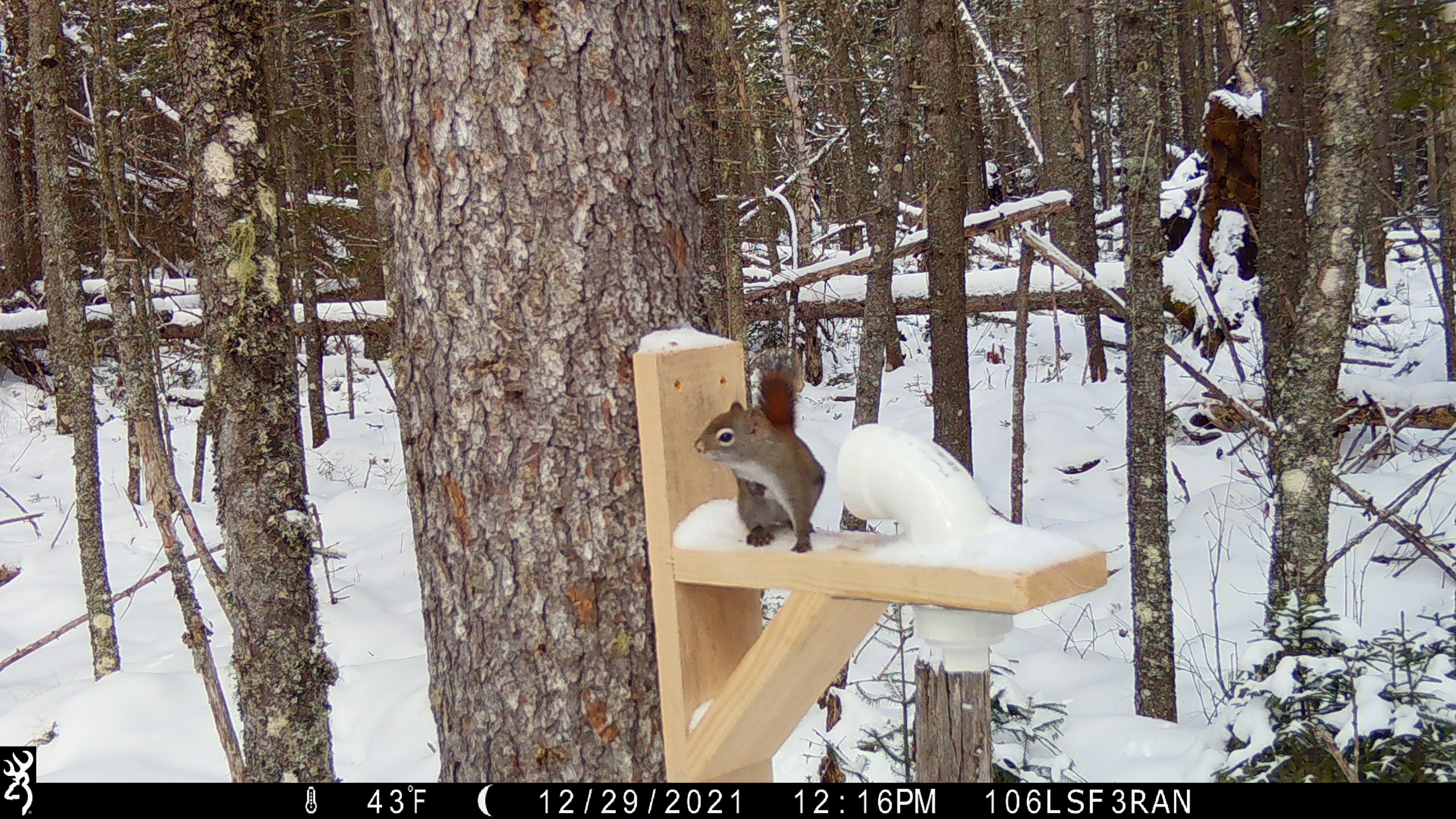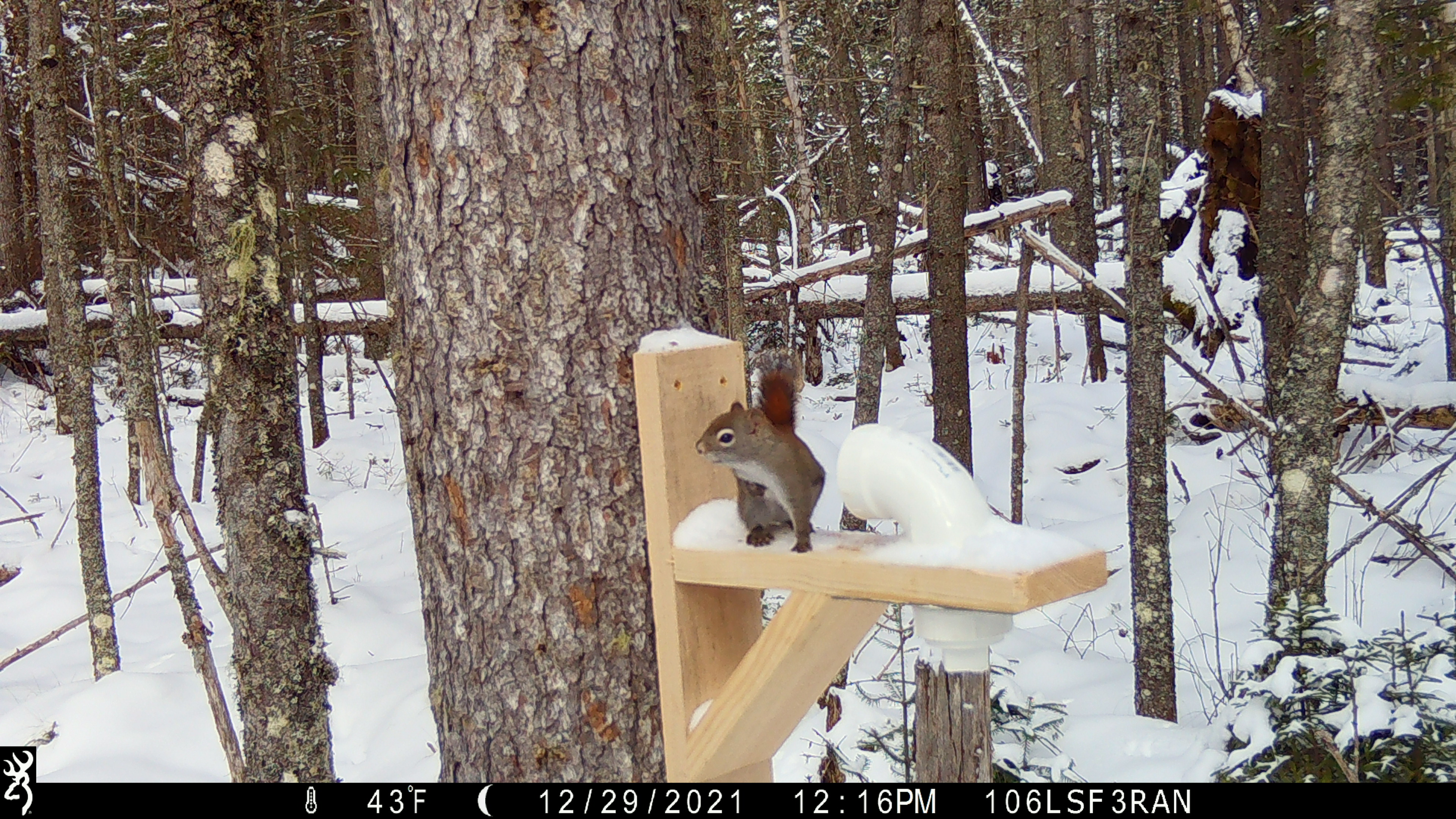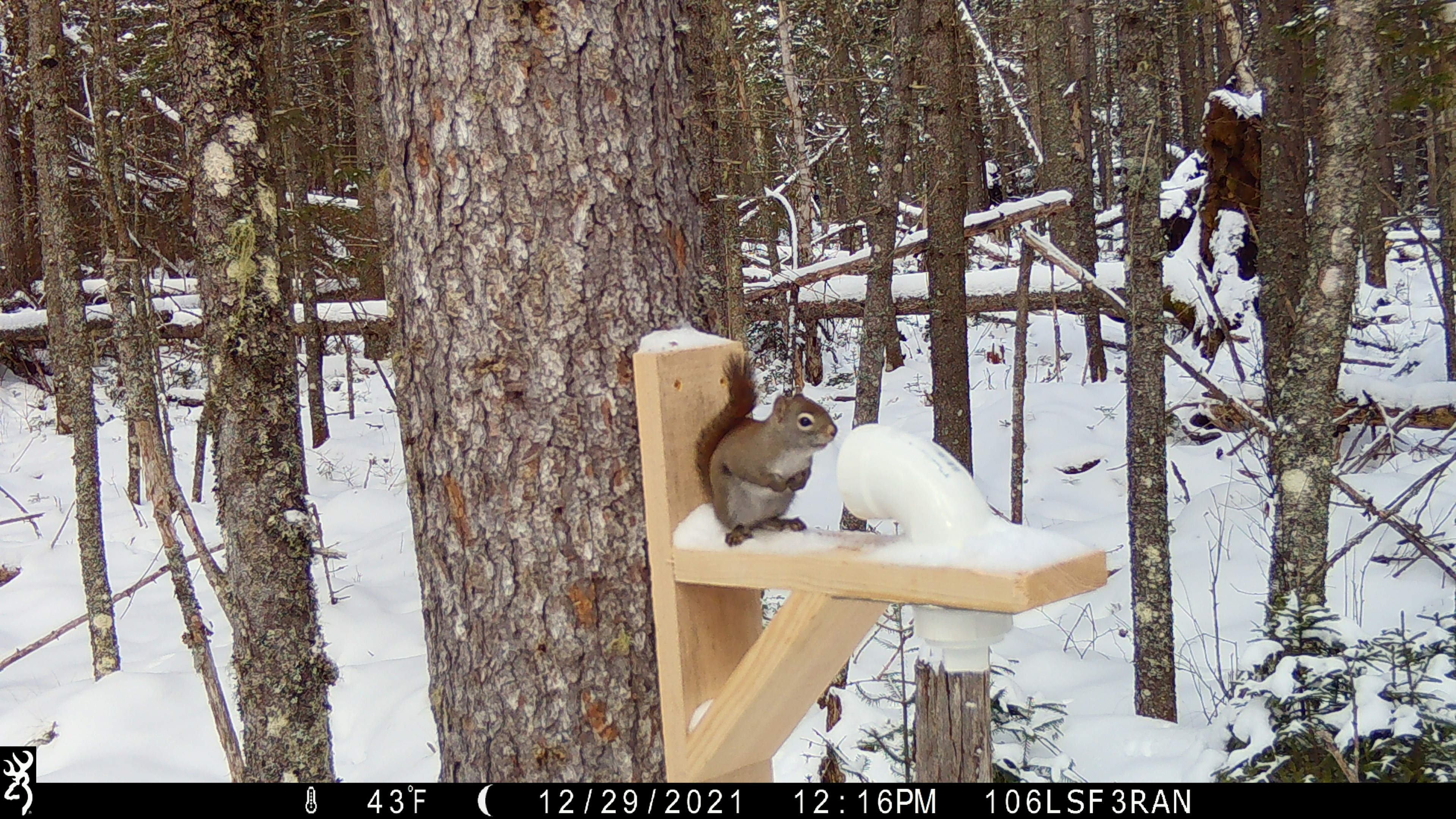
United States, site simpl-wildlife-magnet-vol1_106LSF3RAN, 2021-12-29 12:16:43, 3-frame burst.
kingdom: Animalia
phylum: Chordata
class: Mammalia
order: Rodentia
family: Sciuridae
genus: Tamiasciurus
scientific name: Tamiasciurus hudsonicus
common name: red squirrel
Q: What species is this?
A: Red squirrel (Tamiasciurus hudsonicus).